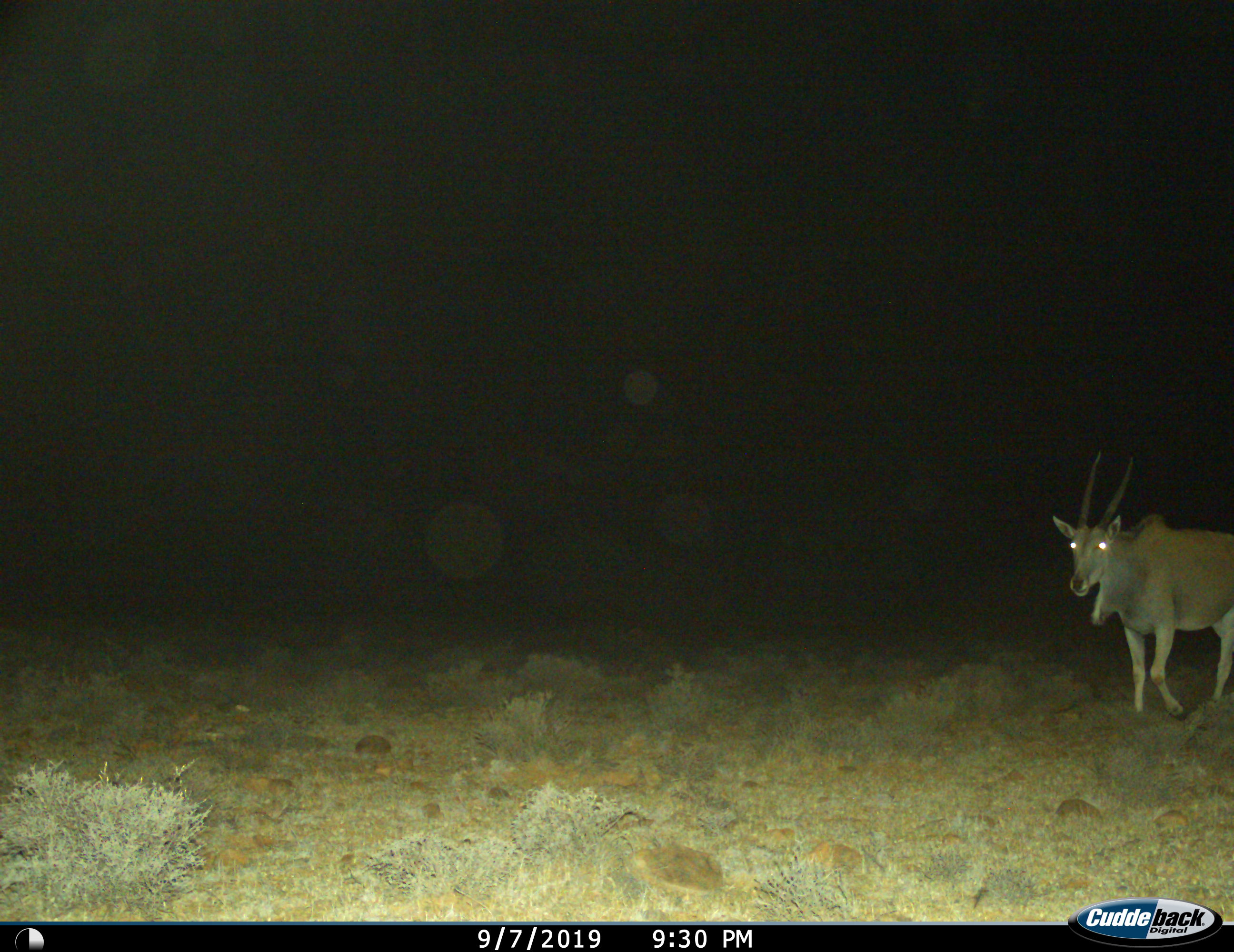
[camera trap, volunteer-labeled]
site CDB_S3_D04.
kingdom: Animalia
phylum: Chordata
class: Mammalia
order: Artiodactyla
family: Bovidae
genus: Tragelaphus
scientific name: Tragelaphus oryx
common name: eland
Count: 1.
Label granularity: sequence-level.